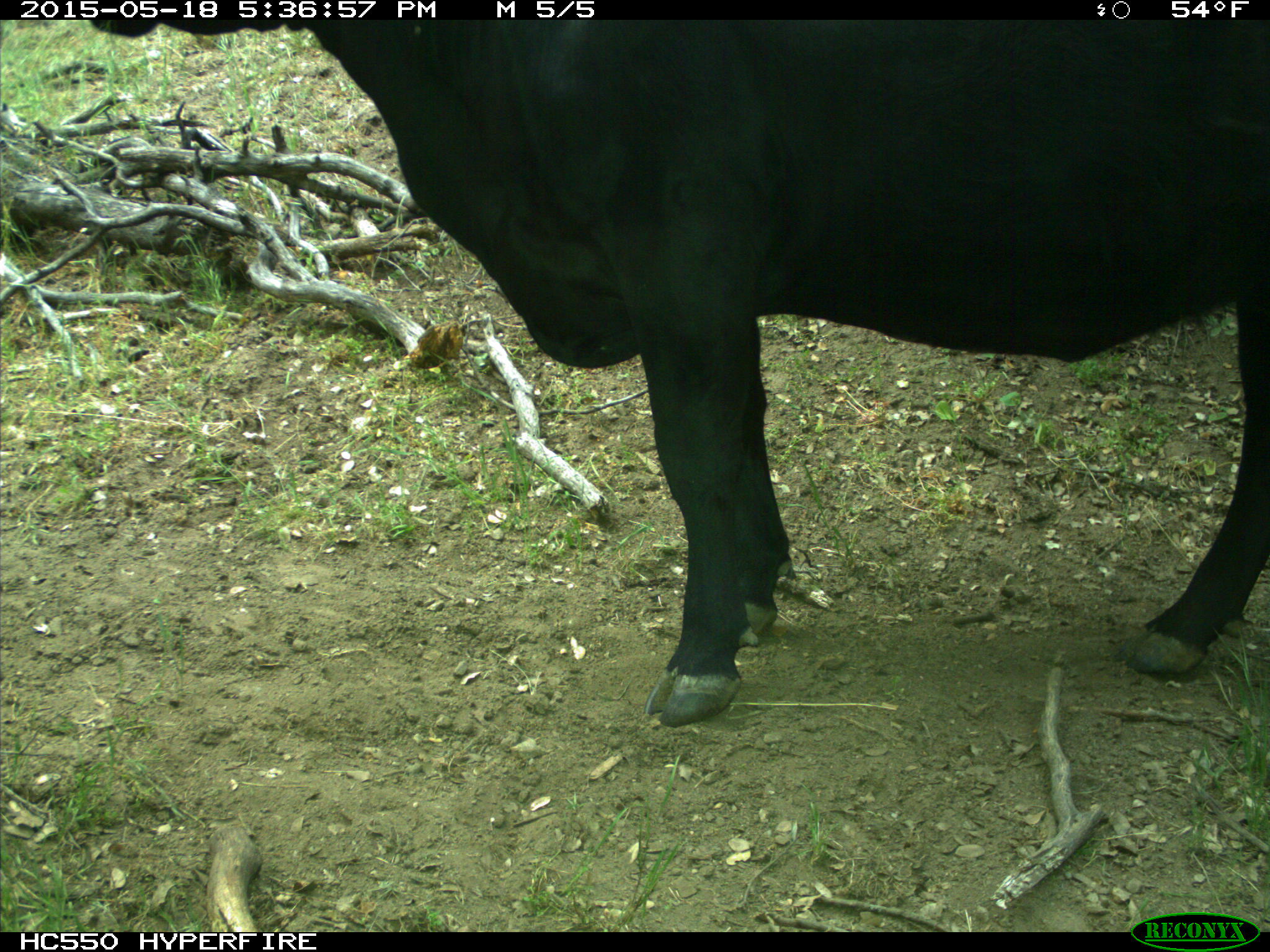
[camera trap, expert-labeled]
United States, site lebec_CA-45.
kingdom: Animalia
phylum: Chordata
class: Mammalia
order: Artiodactyla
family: Bovidae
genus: Bos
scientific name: Bos taurus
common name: domestic cow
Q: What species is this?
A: Bos taurus (domestic cow).